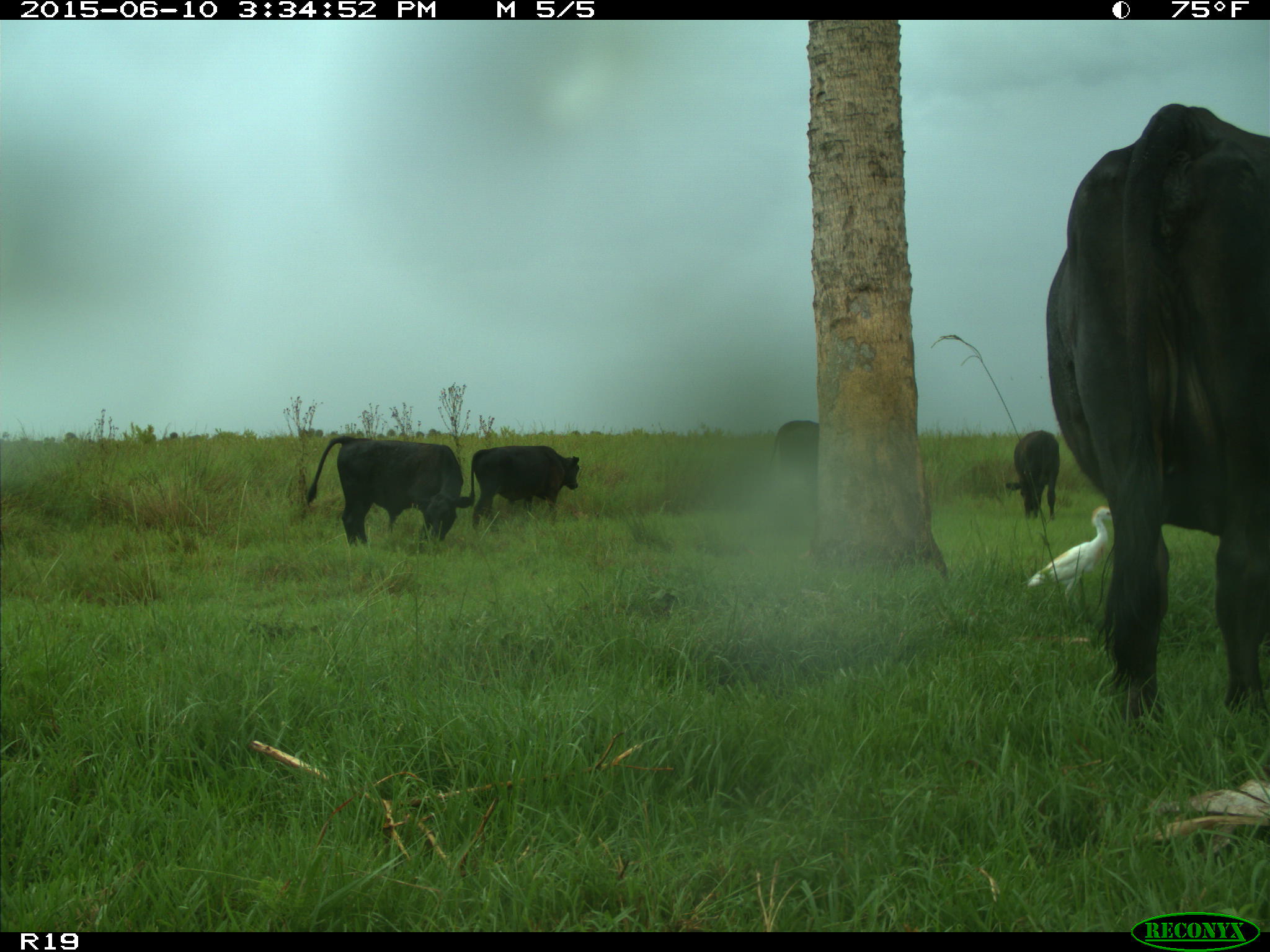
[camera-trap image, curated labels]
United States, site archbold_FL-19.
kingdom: Animalia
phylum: Chordata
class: Mammalia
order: Artiodactyla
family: Bovidae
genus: Bos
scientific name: Bos taurus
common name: domestic cow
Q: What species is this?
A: Bos taurus (domestic cow).